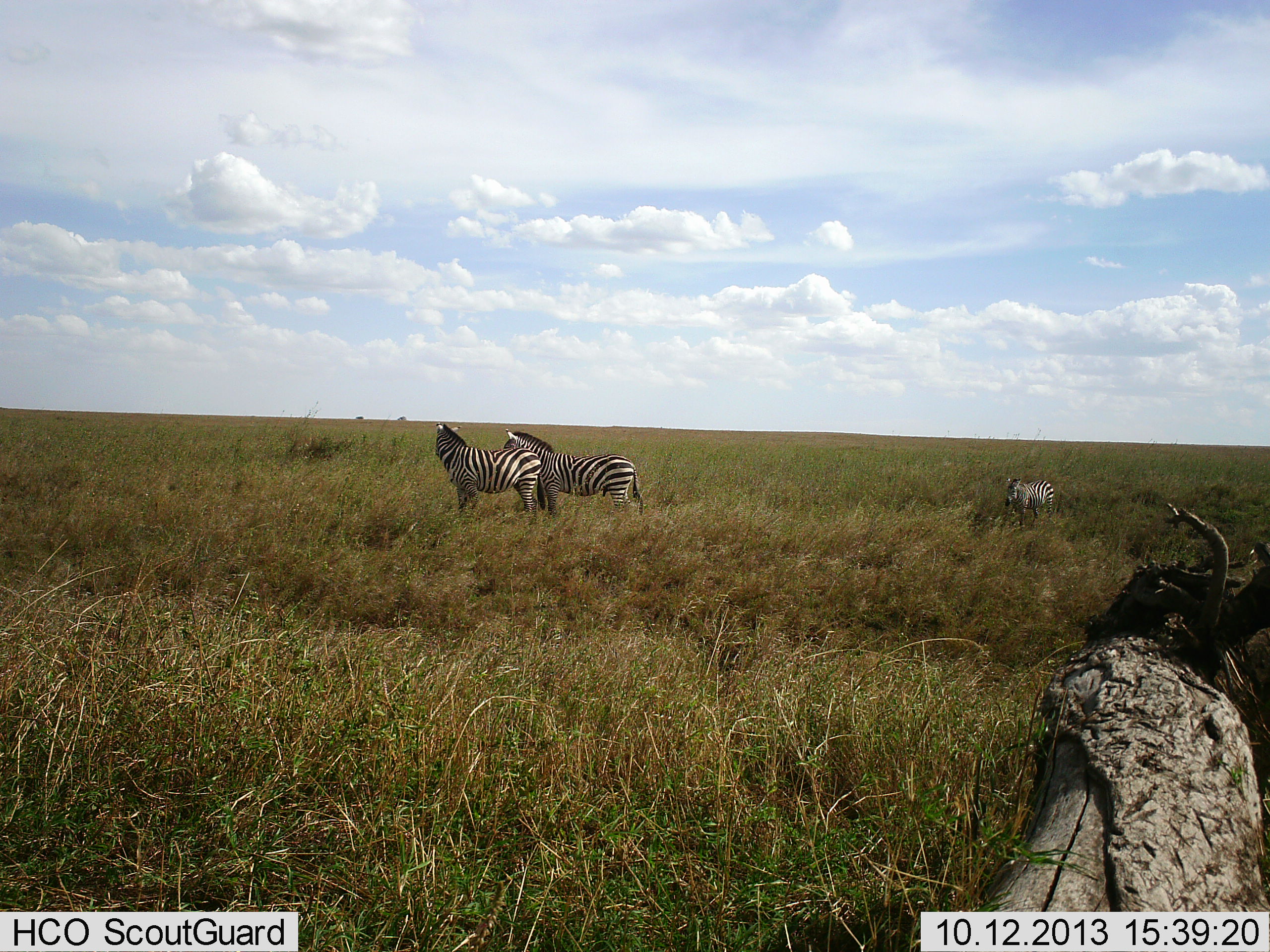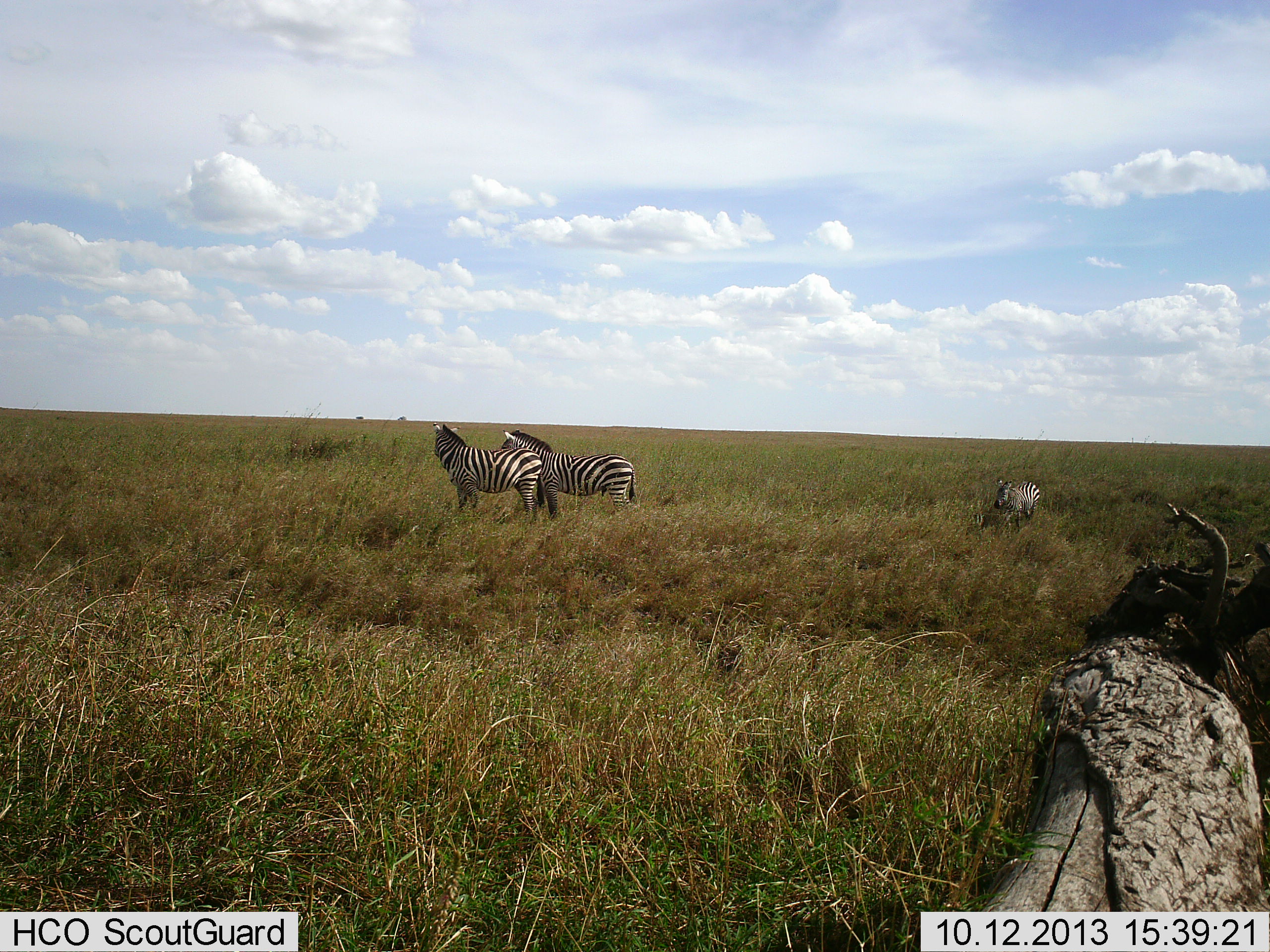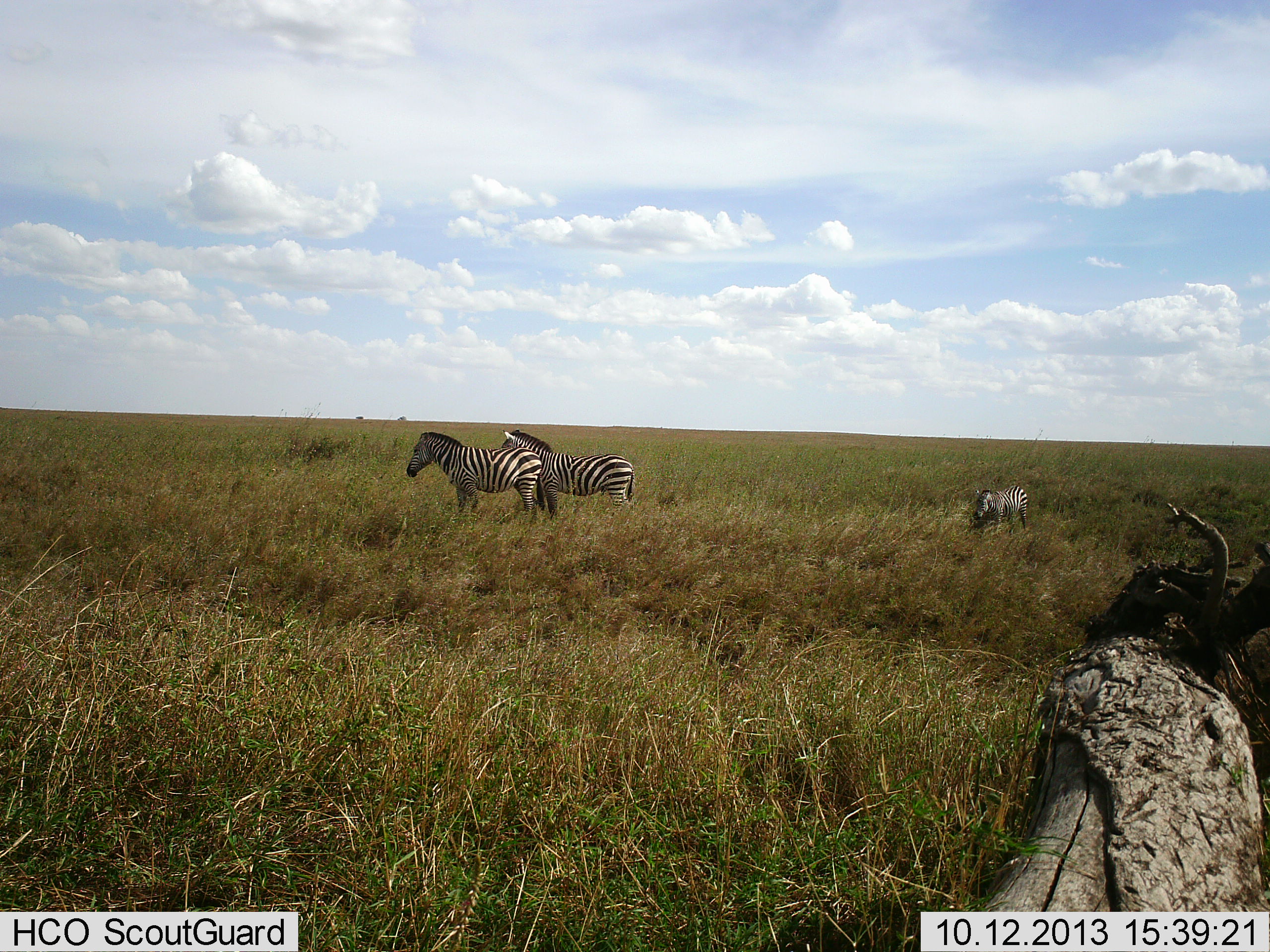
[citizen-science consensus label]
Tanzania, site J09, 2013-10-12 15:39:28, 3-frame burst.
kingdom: Animalia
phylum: Chordata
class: Mammalia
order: Perissodactyla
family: Equidae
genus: Equus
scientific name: Equus quagga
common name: plains zebra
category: zebra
Zebra (plains zebra) (Equus quagga), count 3. Behavior (volunteer vote fractions): standing 100%, resting 20%, moving 50%, interacting 30%. Young present (vote fraction): 30%. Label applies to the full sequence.